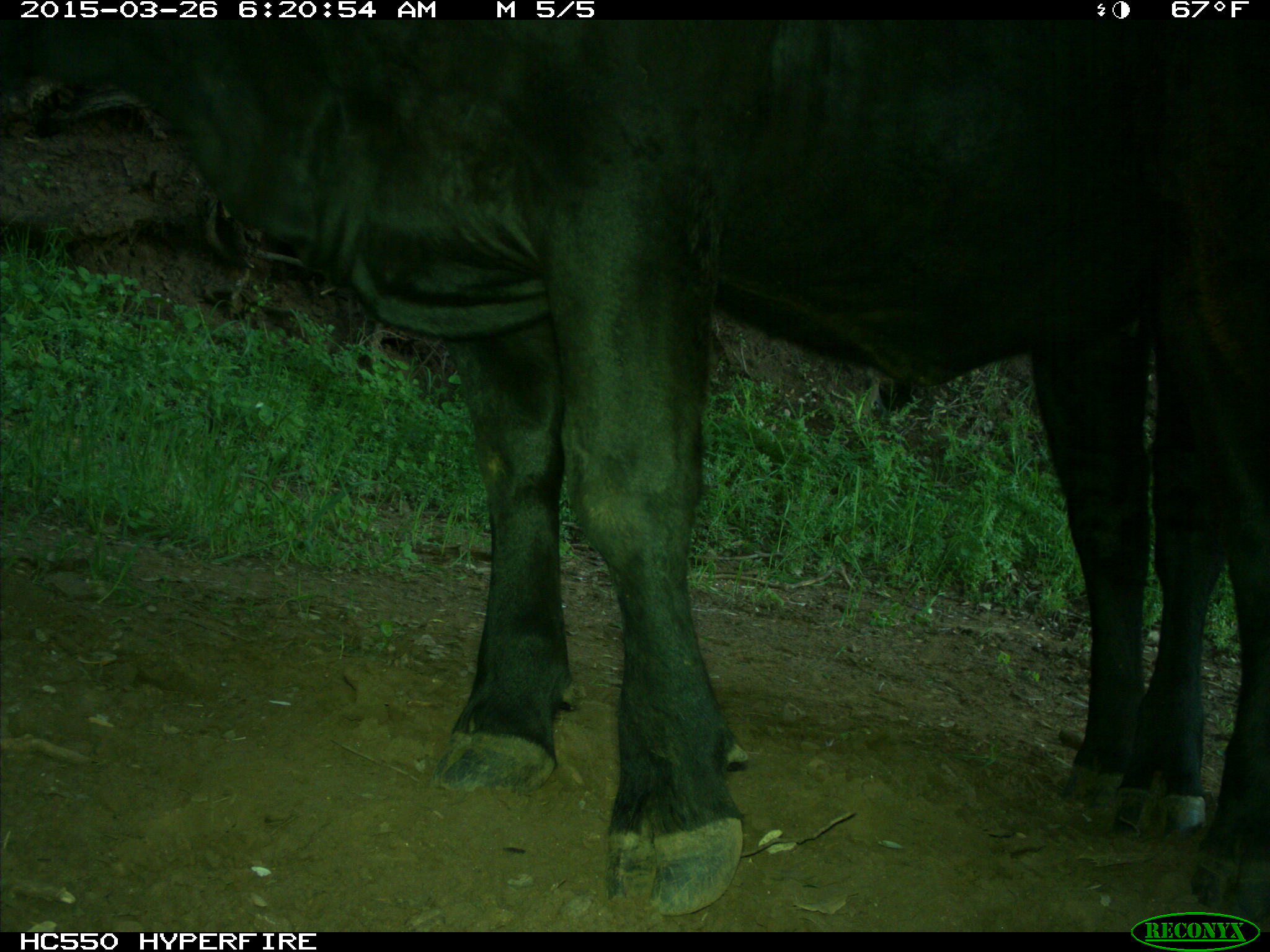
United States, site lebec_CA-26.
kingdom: Animalia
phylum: Chordata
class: Mammalia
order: Artiodactyla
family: Bovidae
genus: Bos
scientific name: Bos taurus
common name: domestic cow